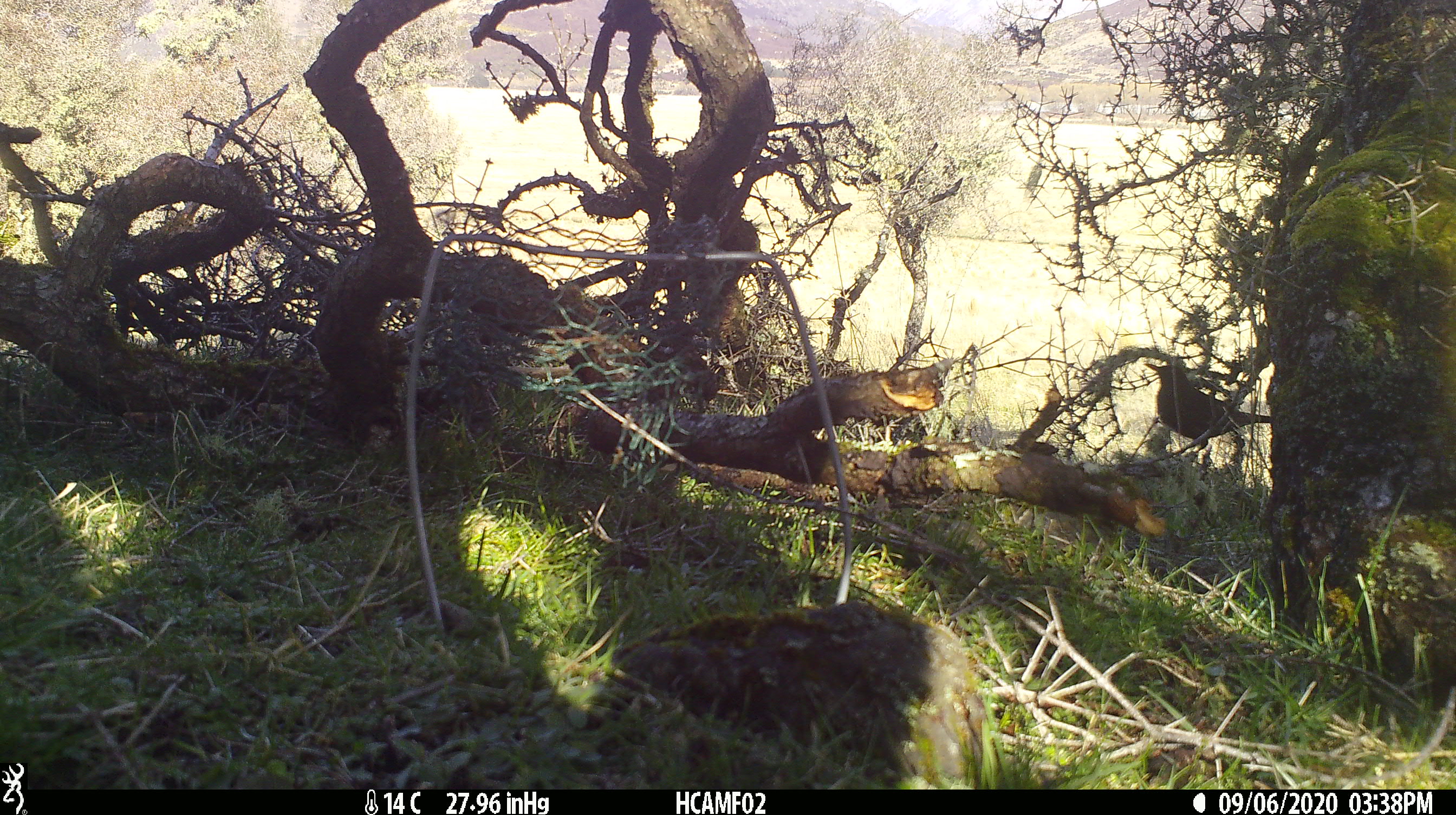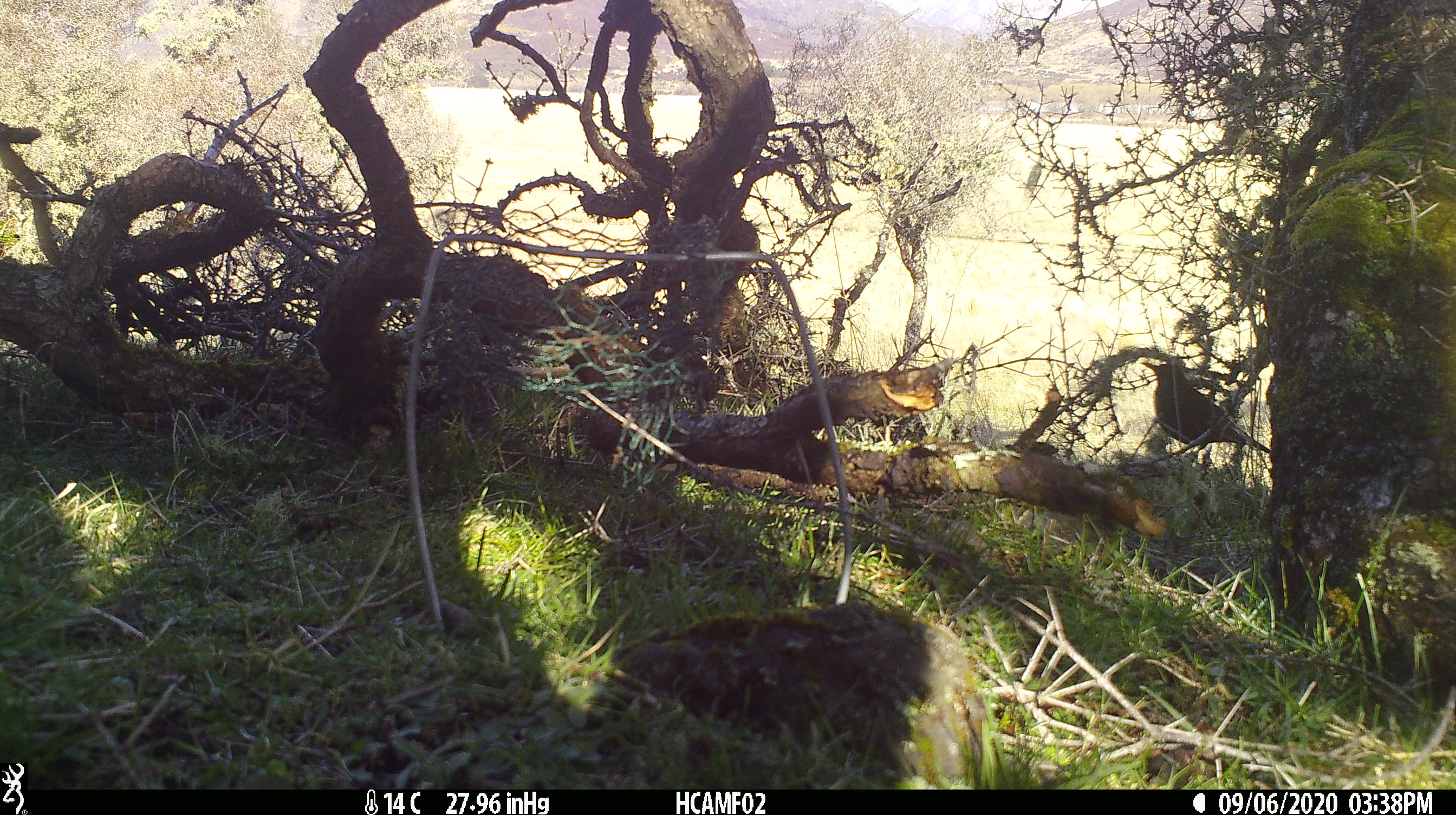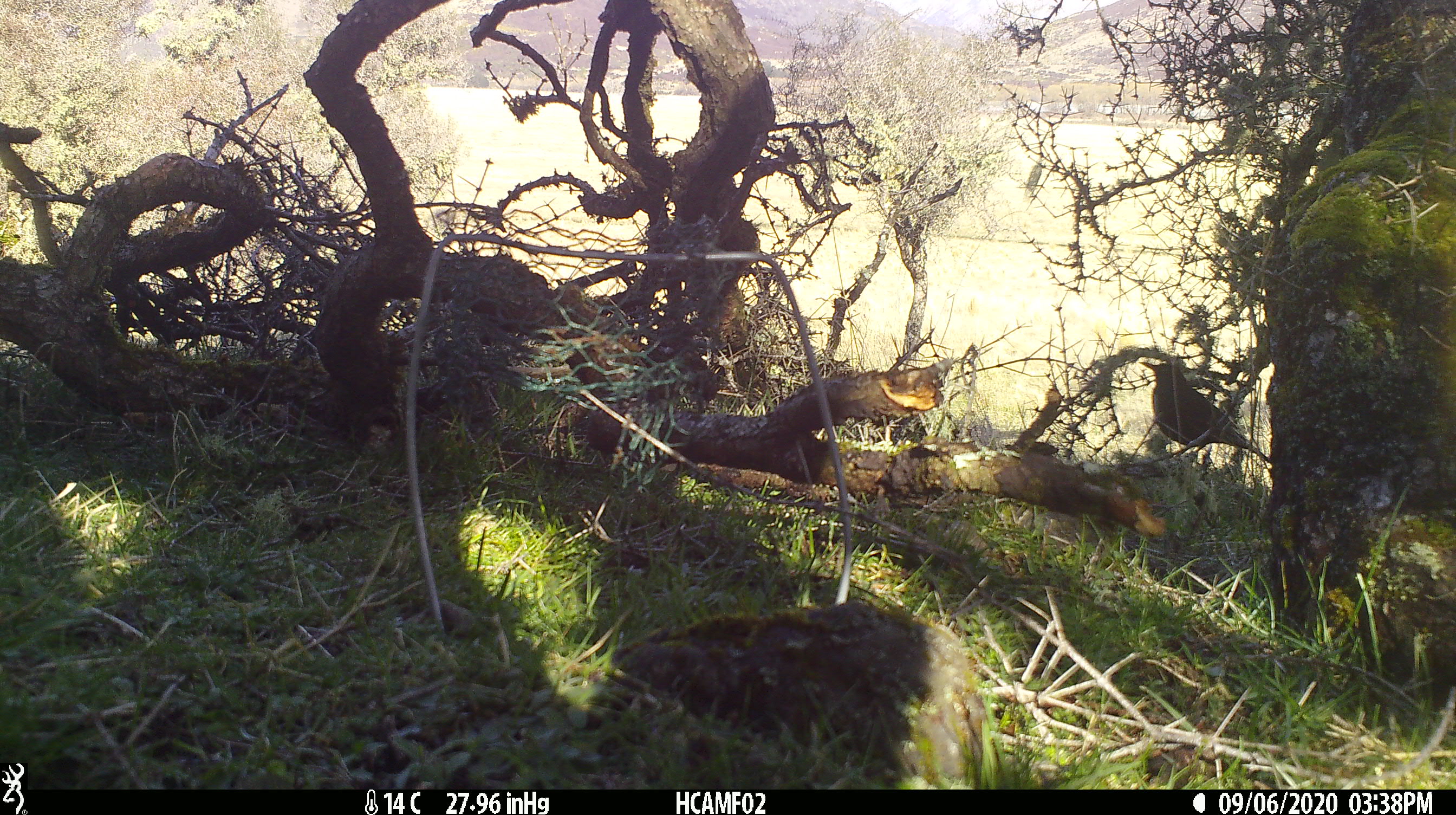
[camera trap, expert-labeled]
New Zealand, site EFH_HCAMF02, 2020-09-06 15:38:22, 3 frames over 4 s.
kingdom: Animalia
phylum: Chordata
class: Aves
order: Passeriformes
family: Turdidae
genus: Turdus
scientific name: Turdus merula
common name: eurasian blackbird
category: blackbird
Blackbird (eurasian blackbird) (Turdus merula).